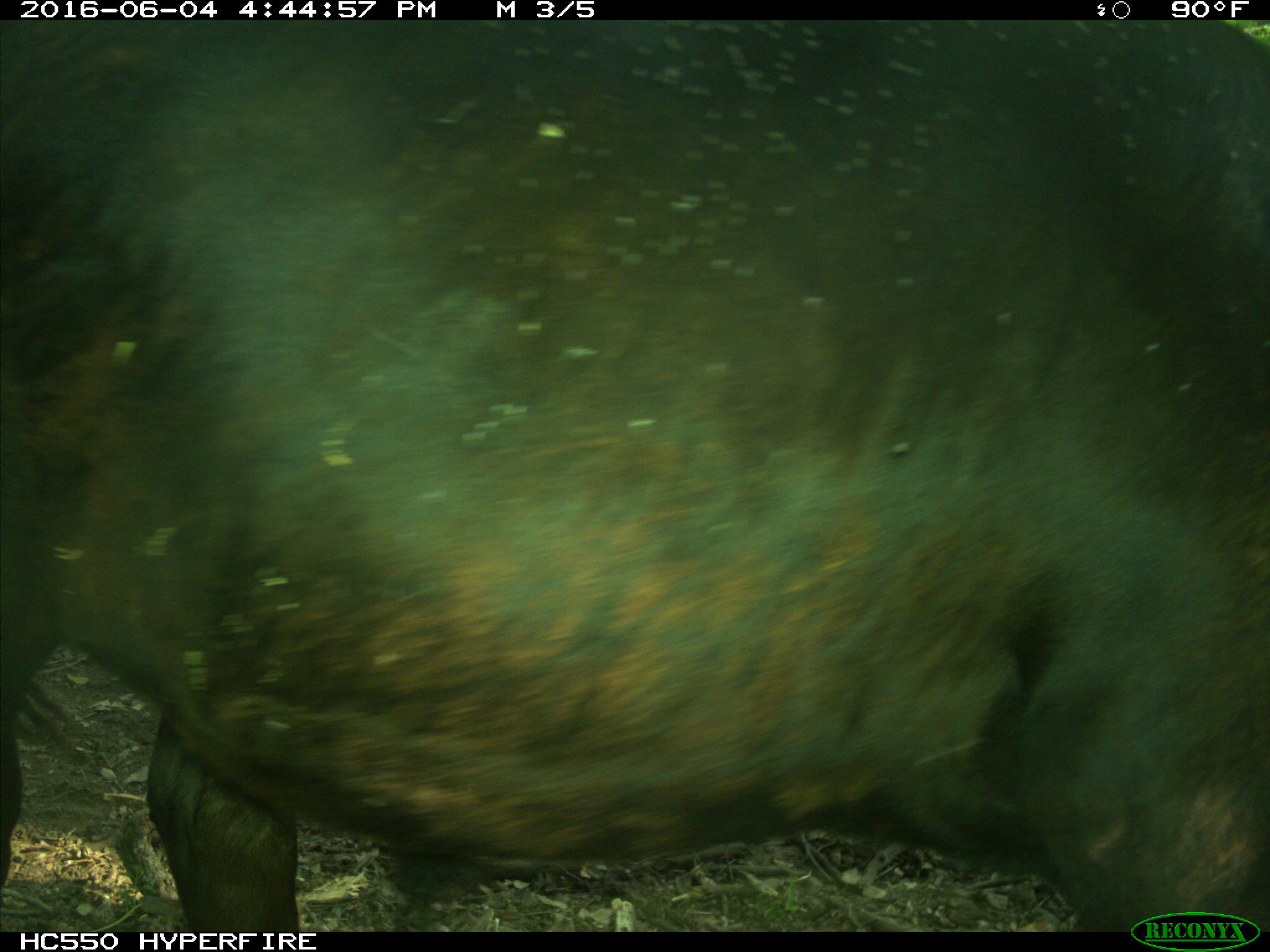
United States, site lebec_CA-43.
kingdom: Animalia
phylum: Chordata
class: Mammalia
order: Artiodactyla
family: Bovidae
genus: Bos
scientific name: Bos taurus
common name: domestic cow